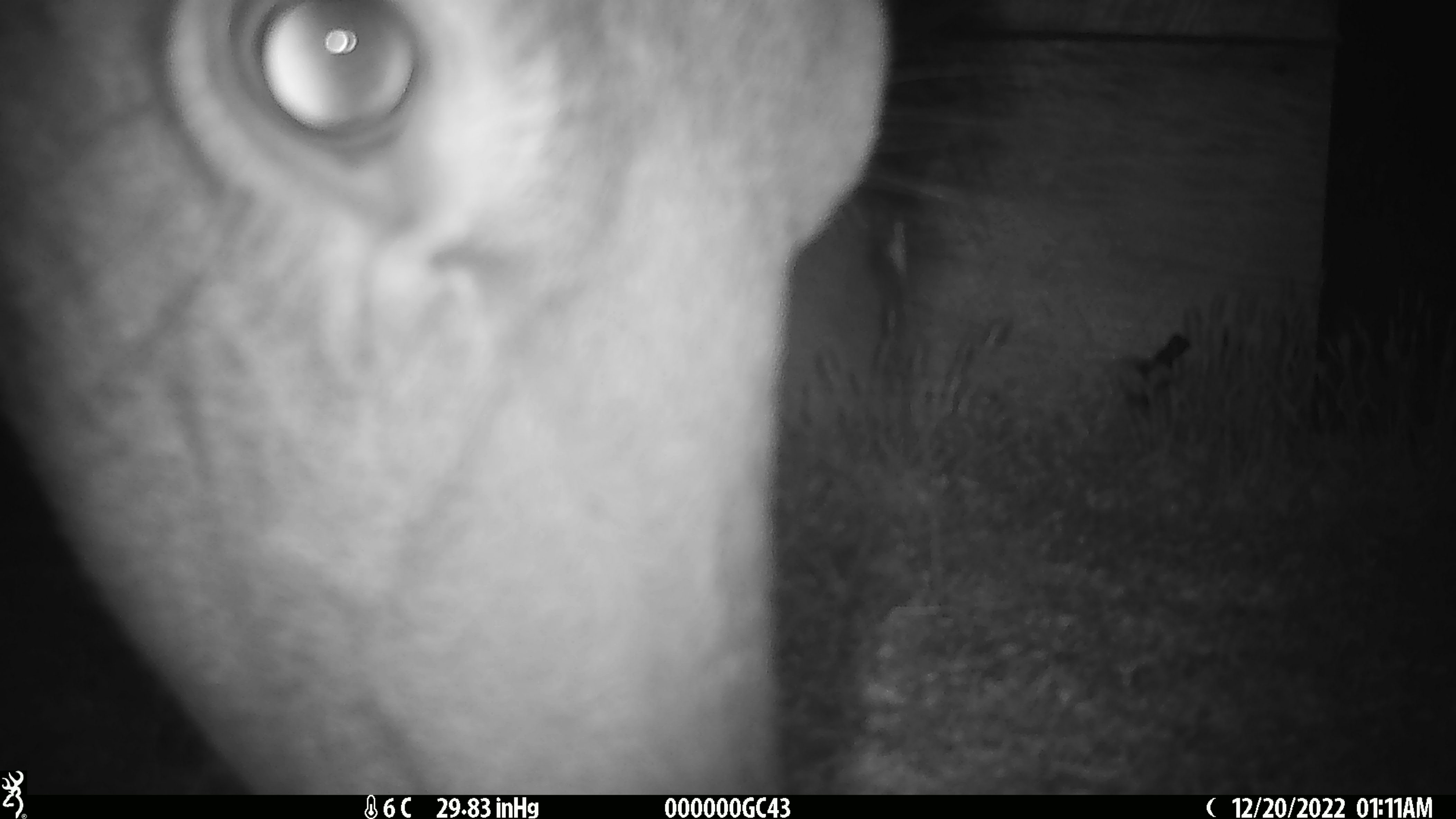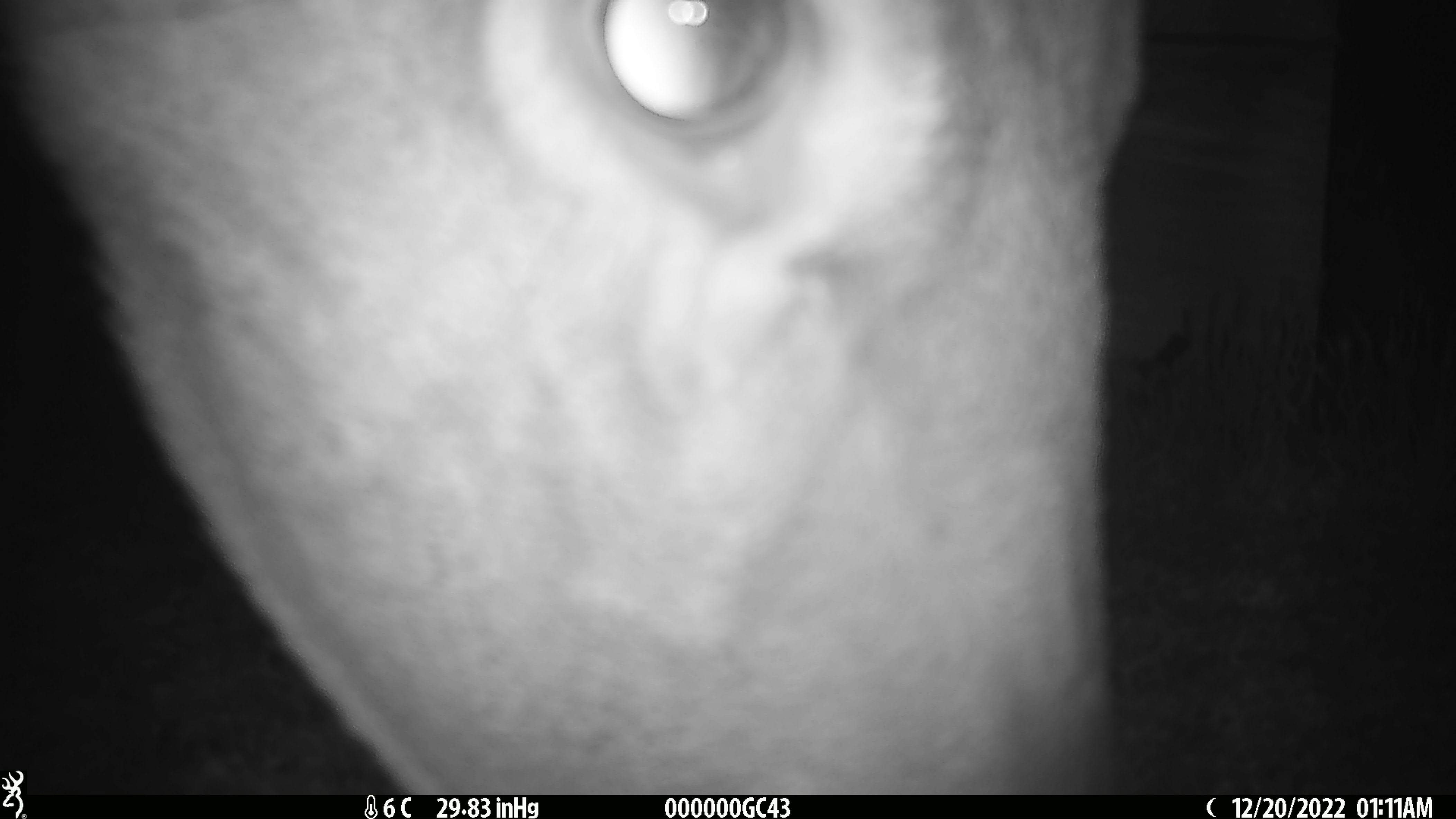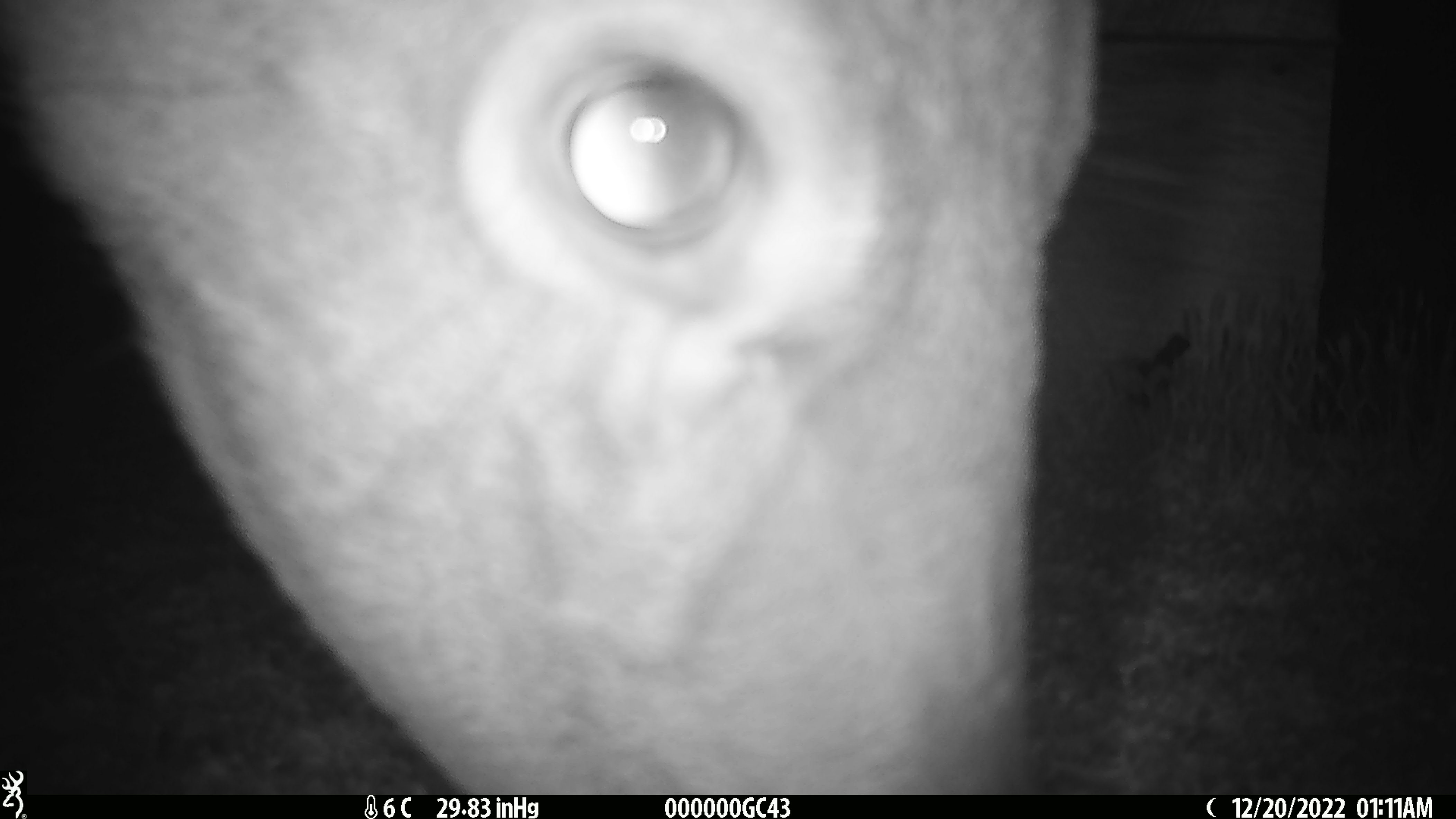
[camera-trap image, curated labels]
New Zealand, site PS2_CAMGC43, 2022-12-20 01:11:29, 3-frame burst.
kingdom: Animalia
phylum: Chordata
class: Mammalia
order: Artiodactyla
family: Cervidae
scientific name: Cervidae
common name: deer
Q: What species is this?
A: Deer (Cervidae).